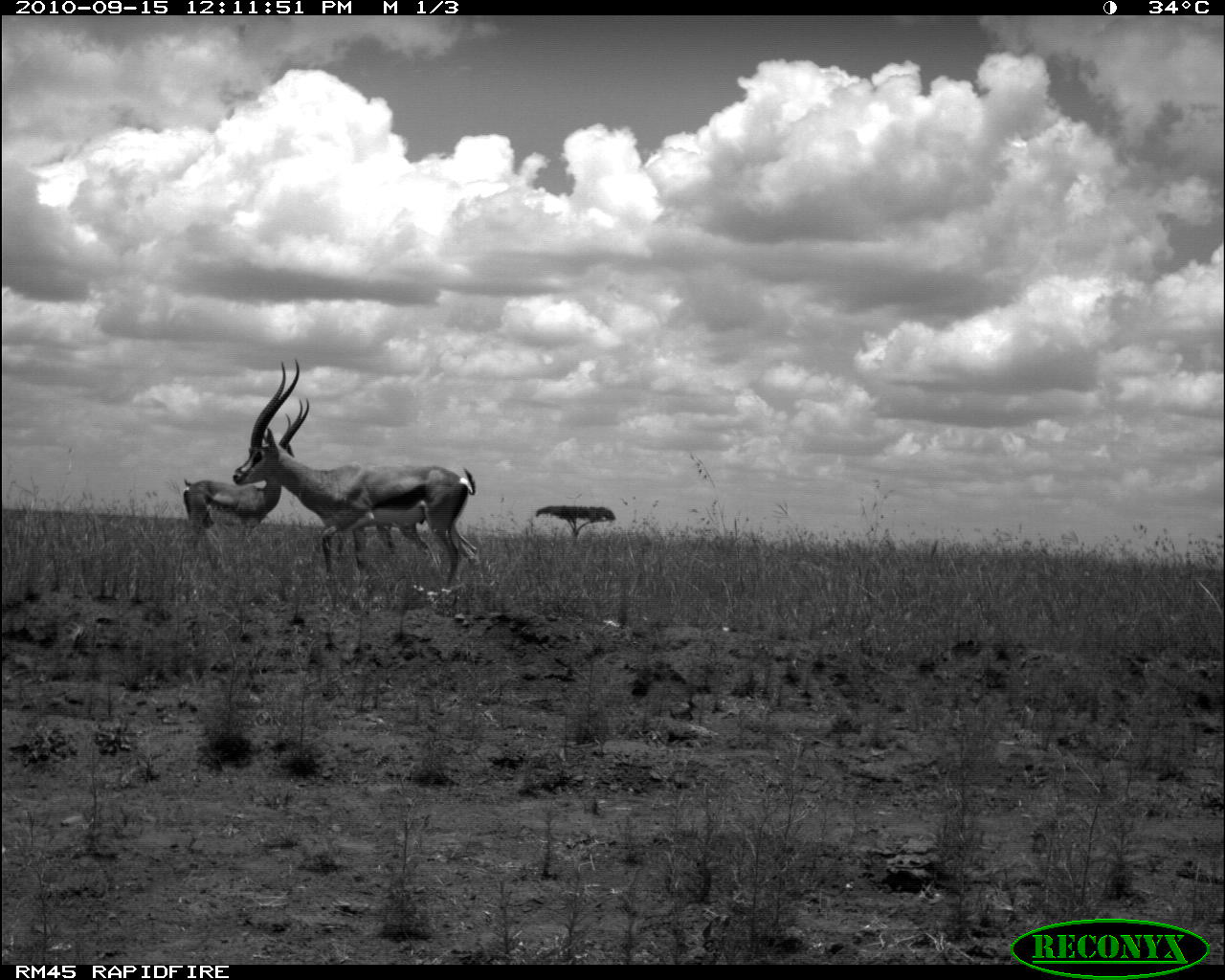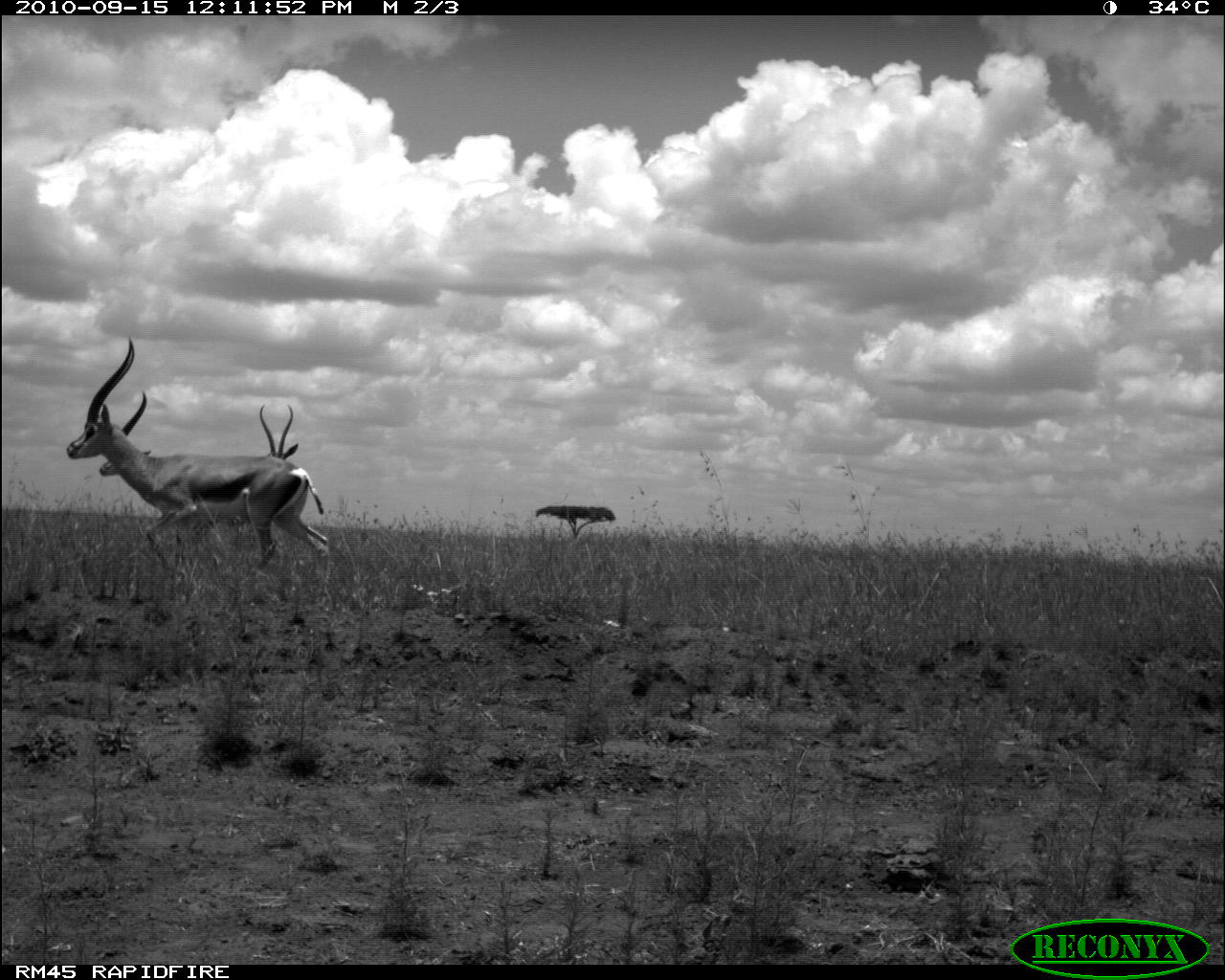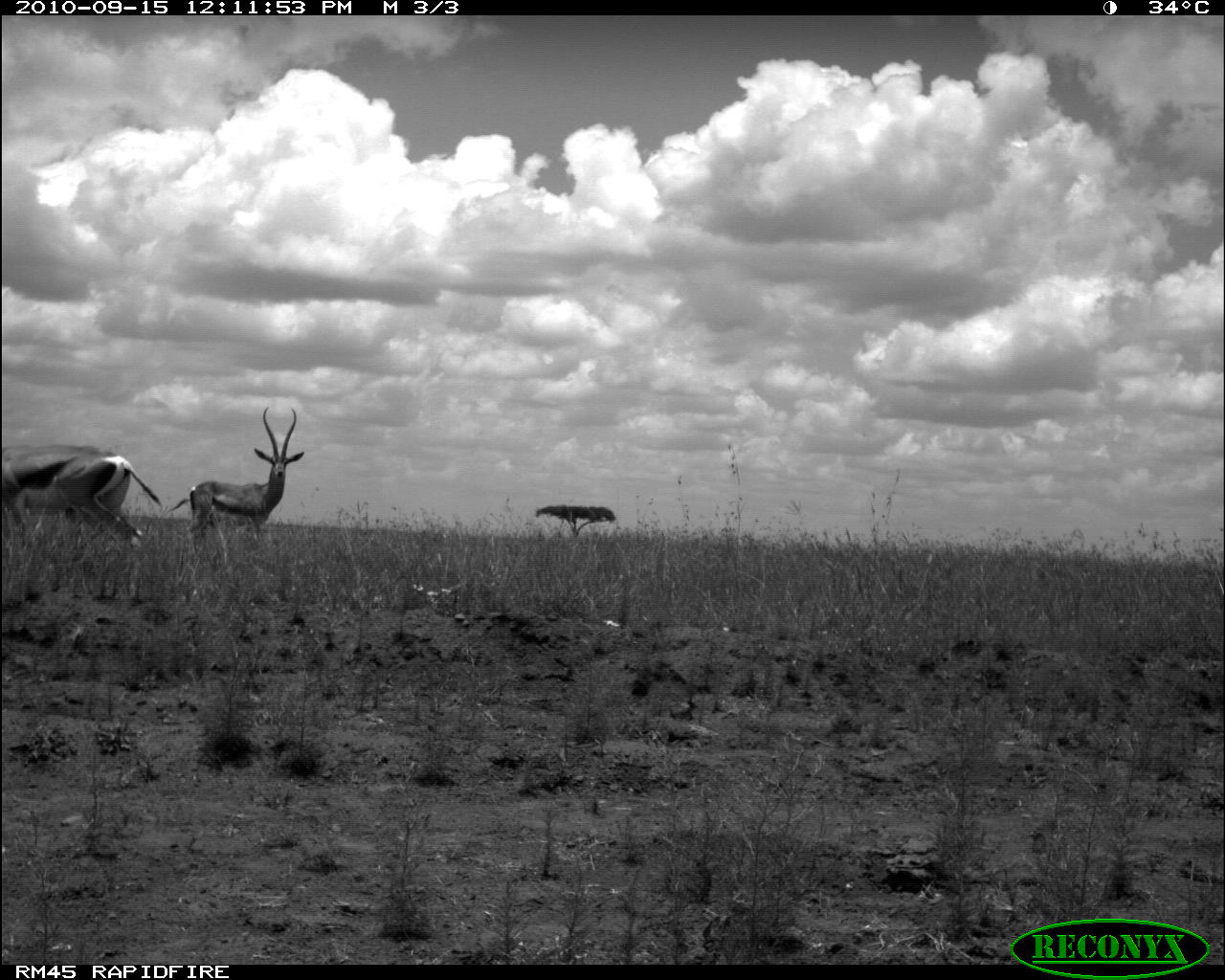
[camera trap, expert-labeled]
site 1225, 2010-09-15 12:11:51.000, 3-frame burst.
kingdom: Animalia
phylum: Chordata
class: Mammalia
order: Artiodactyla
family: Bovidae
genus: Nanger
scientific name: Nanger granti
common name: grant's gazelle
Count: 3.